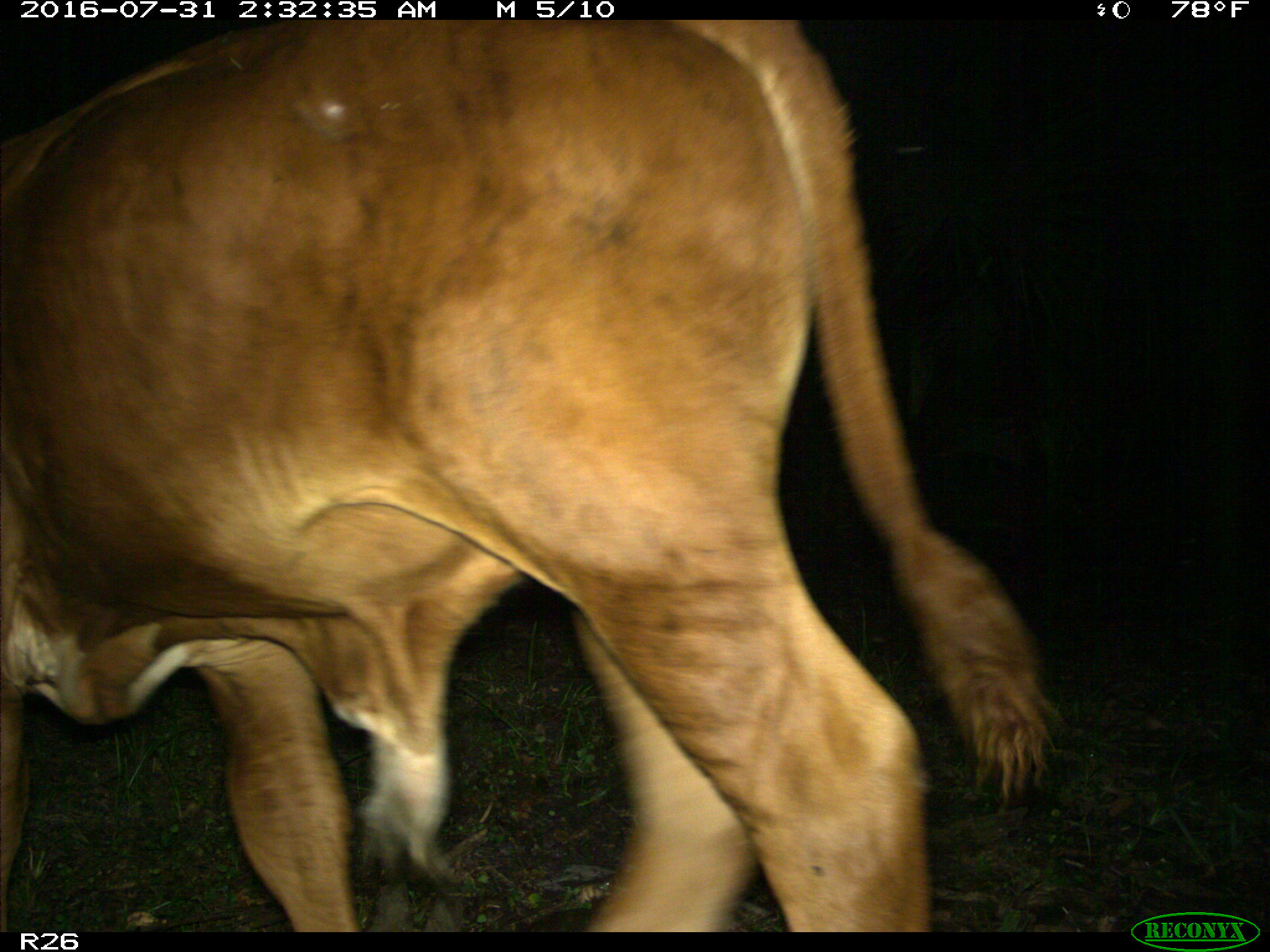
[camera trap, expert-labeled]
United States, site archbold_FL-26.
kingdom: Animalia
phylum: Chordata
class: Mammalia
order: Artiodactyla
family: Bovidae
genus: Bos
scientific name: Bos taurus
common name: domestic cow